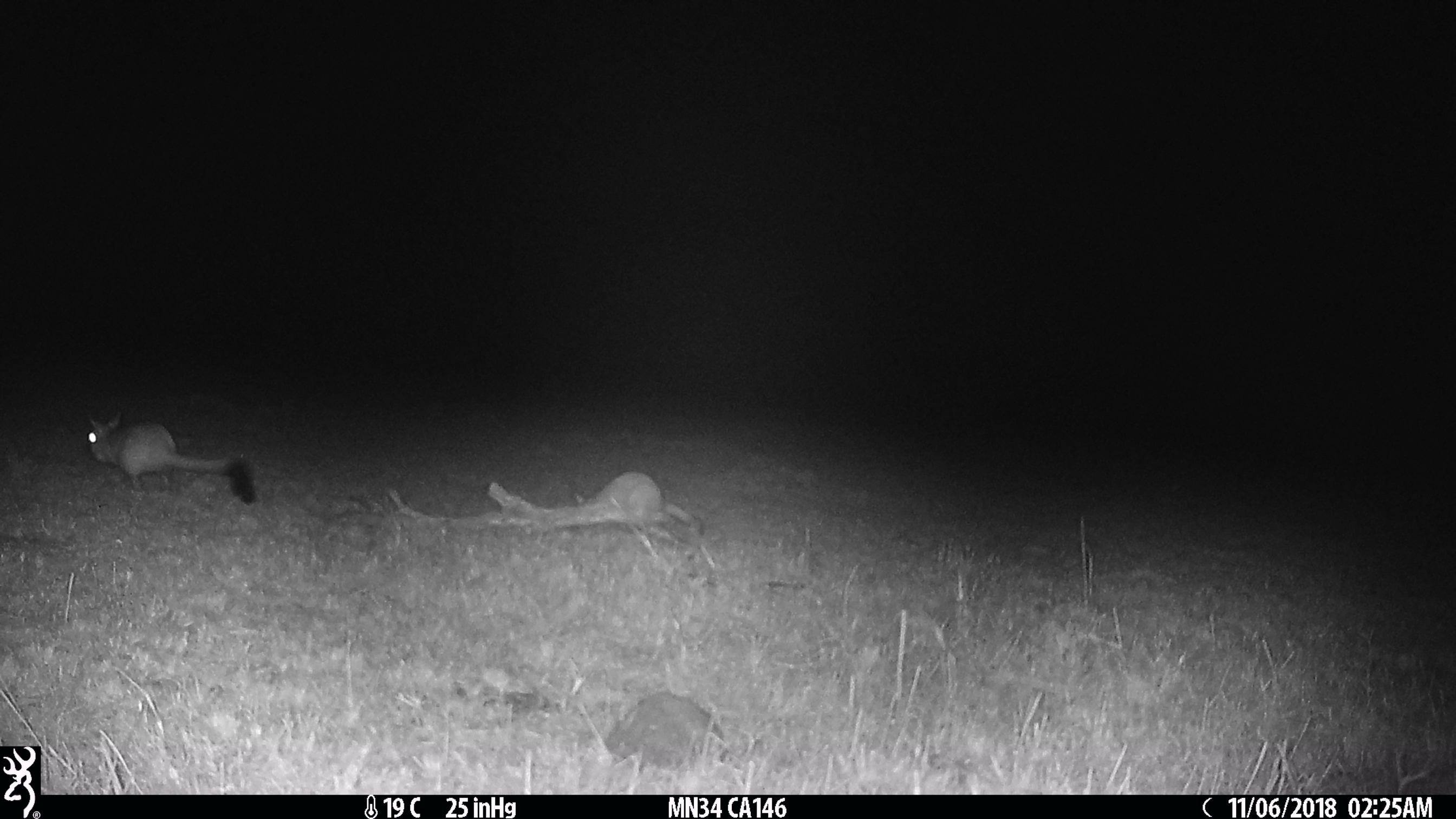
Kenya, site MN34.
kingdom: Animalia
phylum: Chordata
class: Mammalia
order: Rodentia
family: Pedetidae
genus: Pedetes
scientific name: Pedetes capensis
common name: springhare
Springhare (Pedetes capensis).